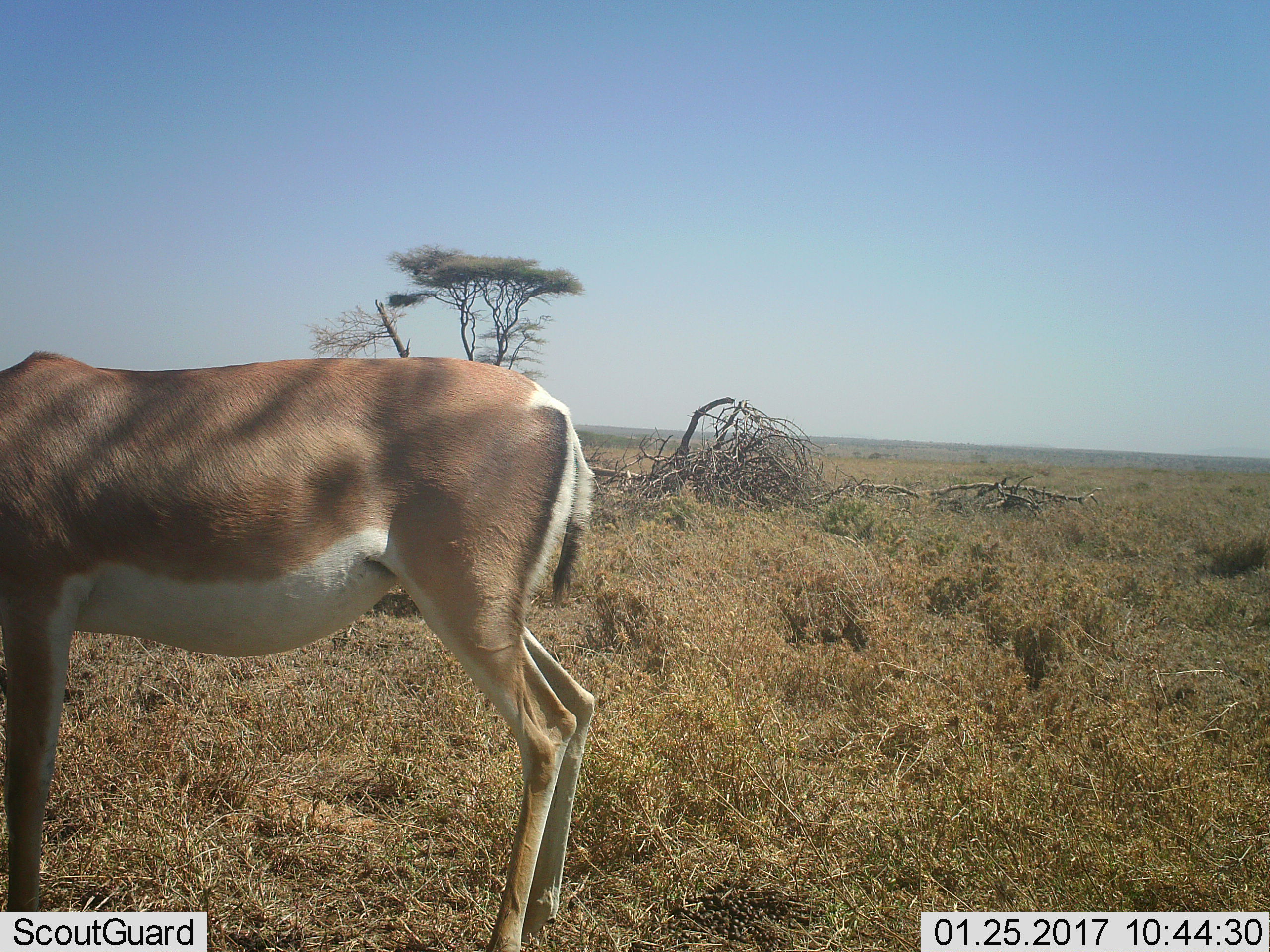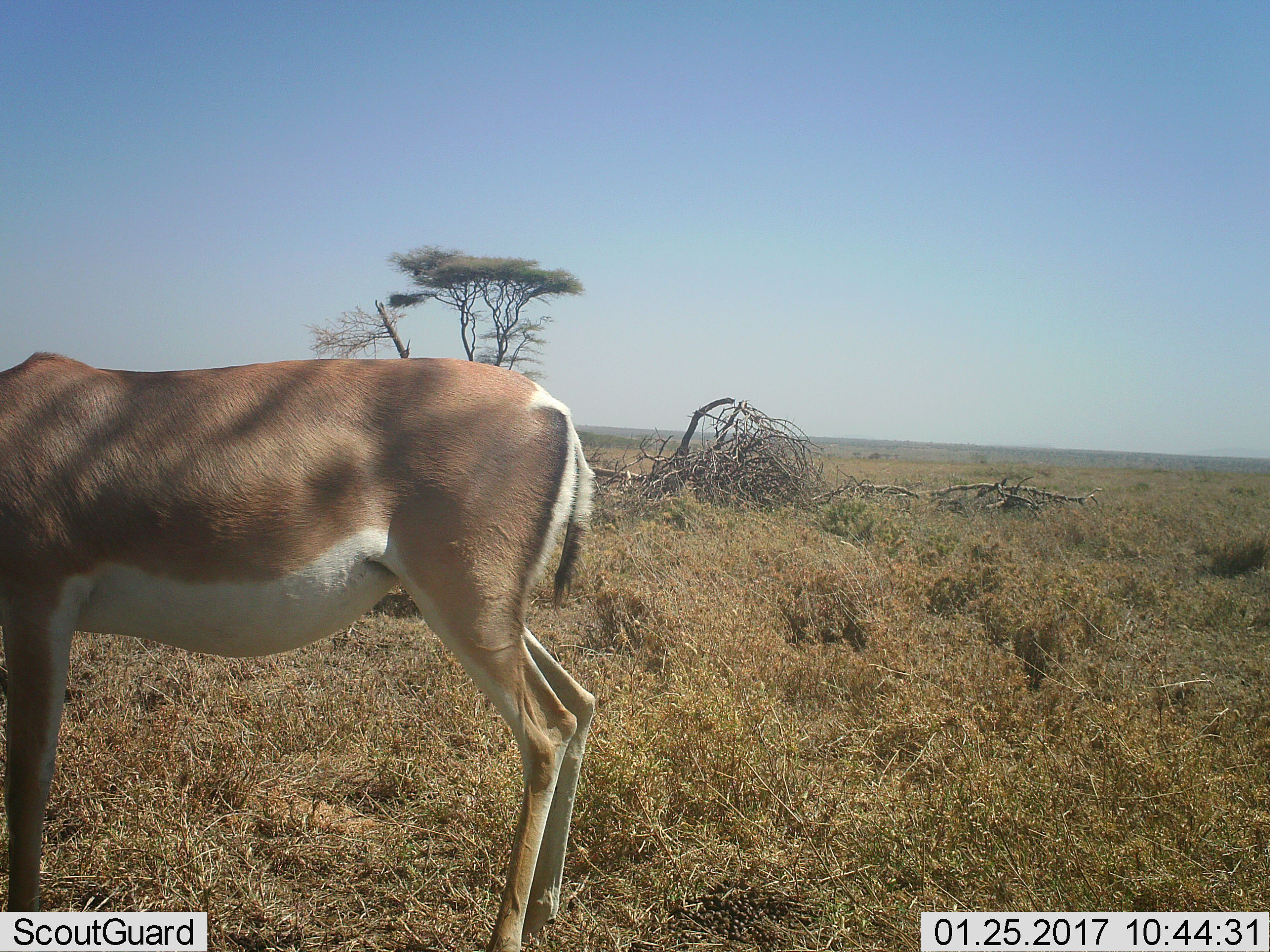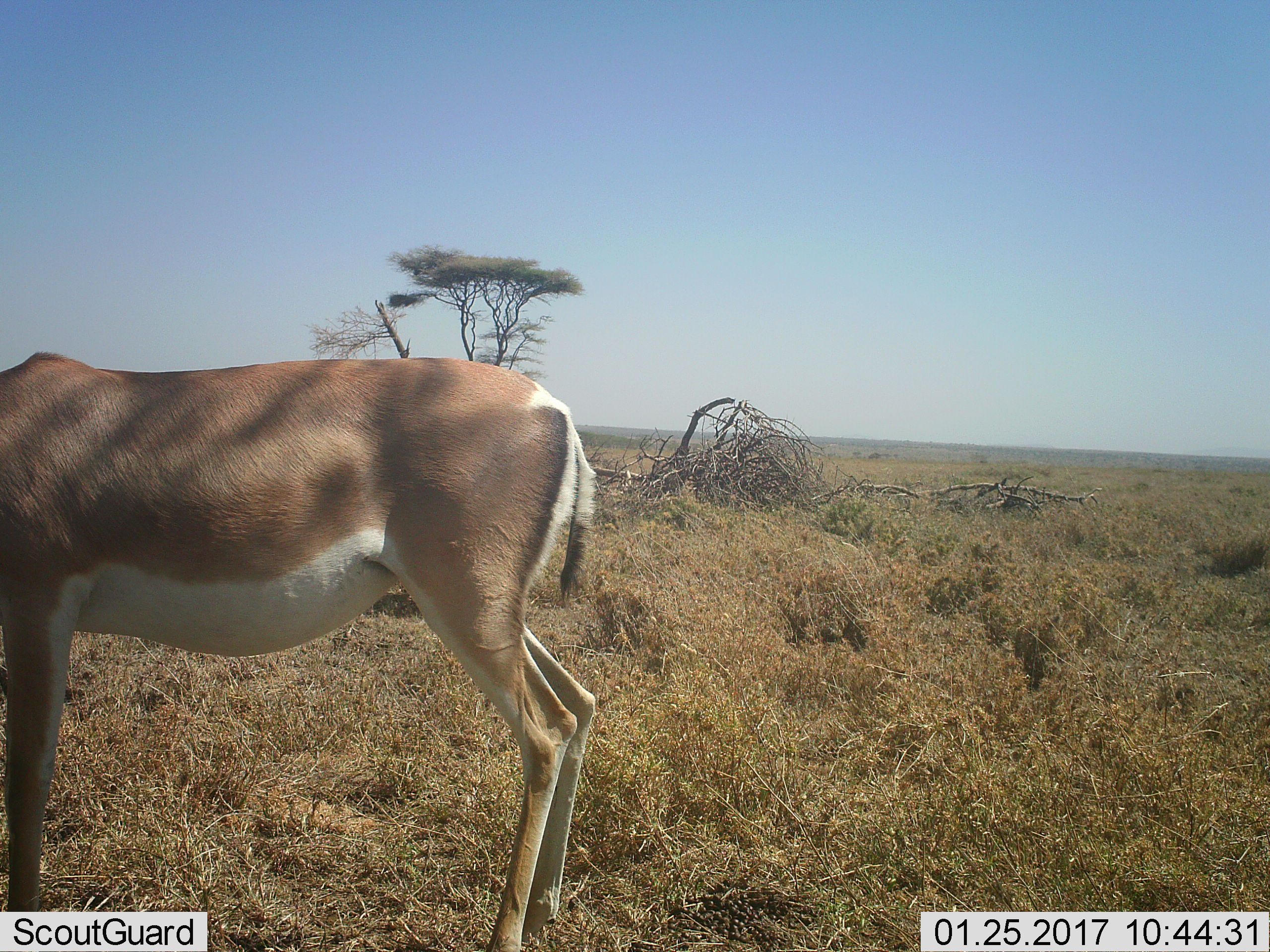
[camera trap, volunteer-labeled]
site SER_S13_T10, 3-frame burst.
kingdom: Animalia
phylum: Chordata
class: Mammalia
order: Artiodactyla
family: Bovidae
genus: Nanger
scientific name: Nanger granti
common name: grant's gazelle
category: gazellegrants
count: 1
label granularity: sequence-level